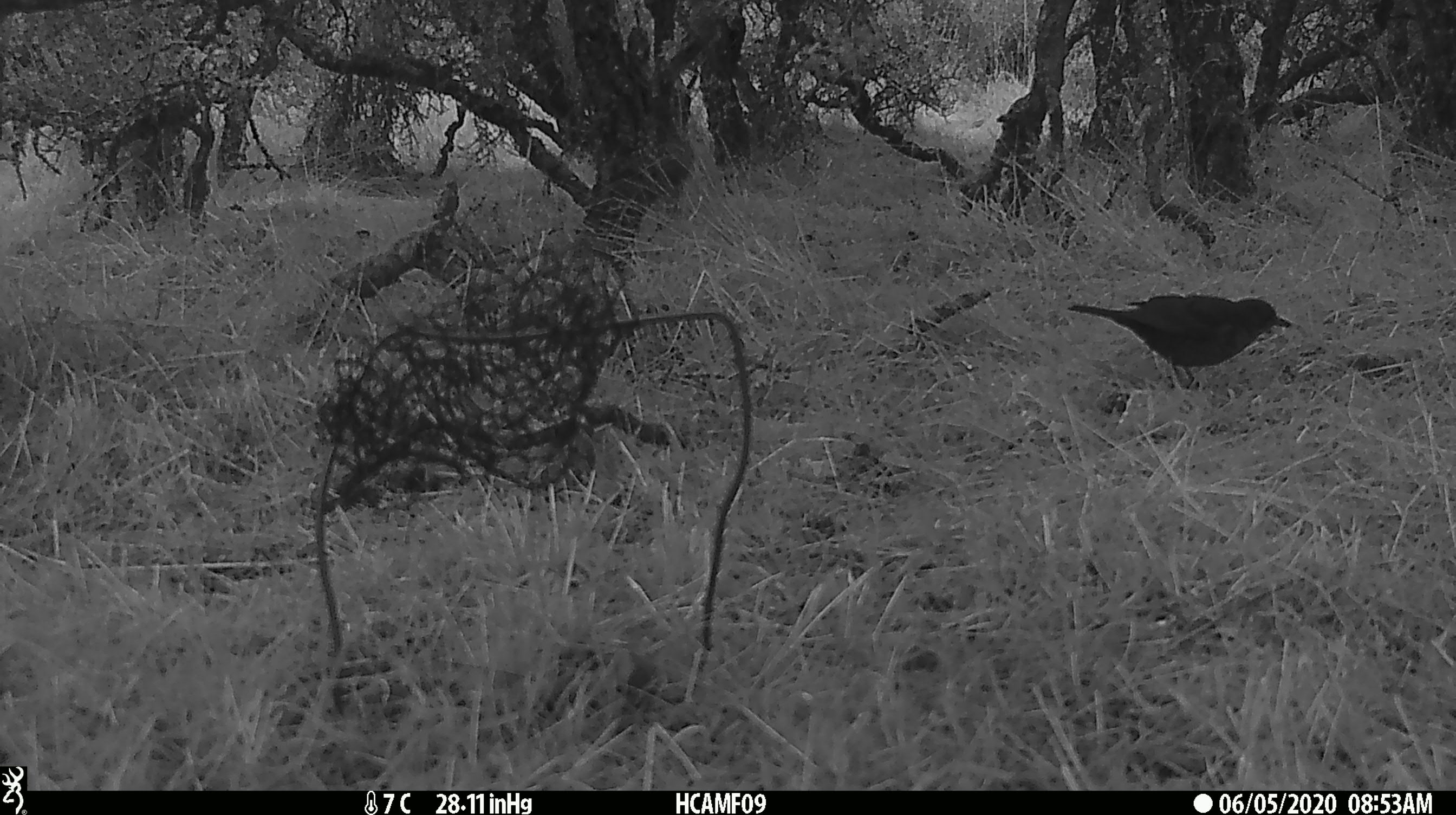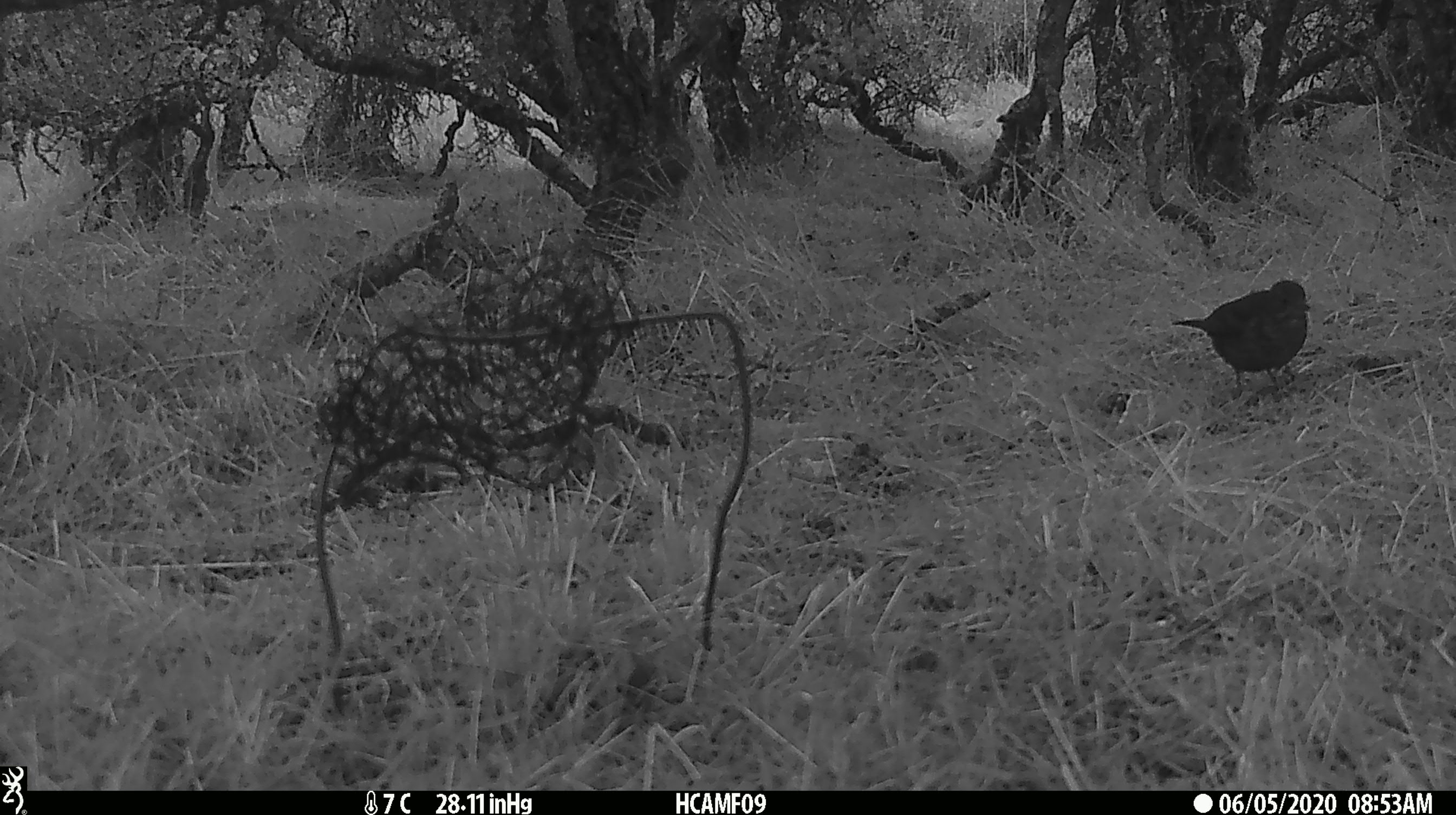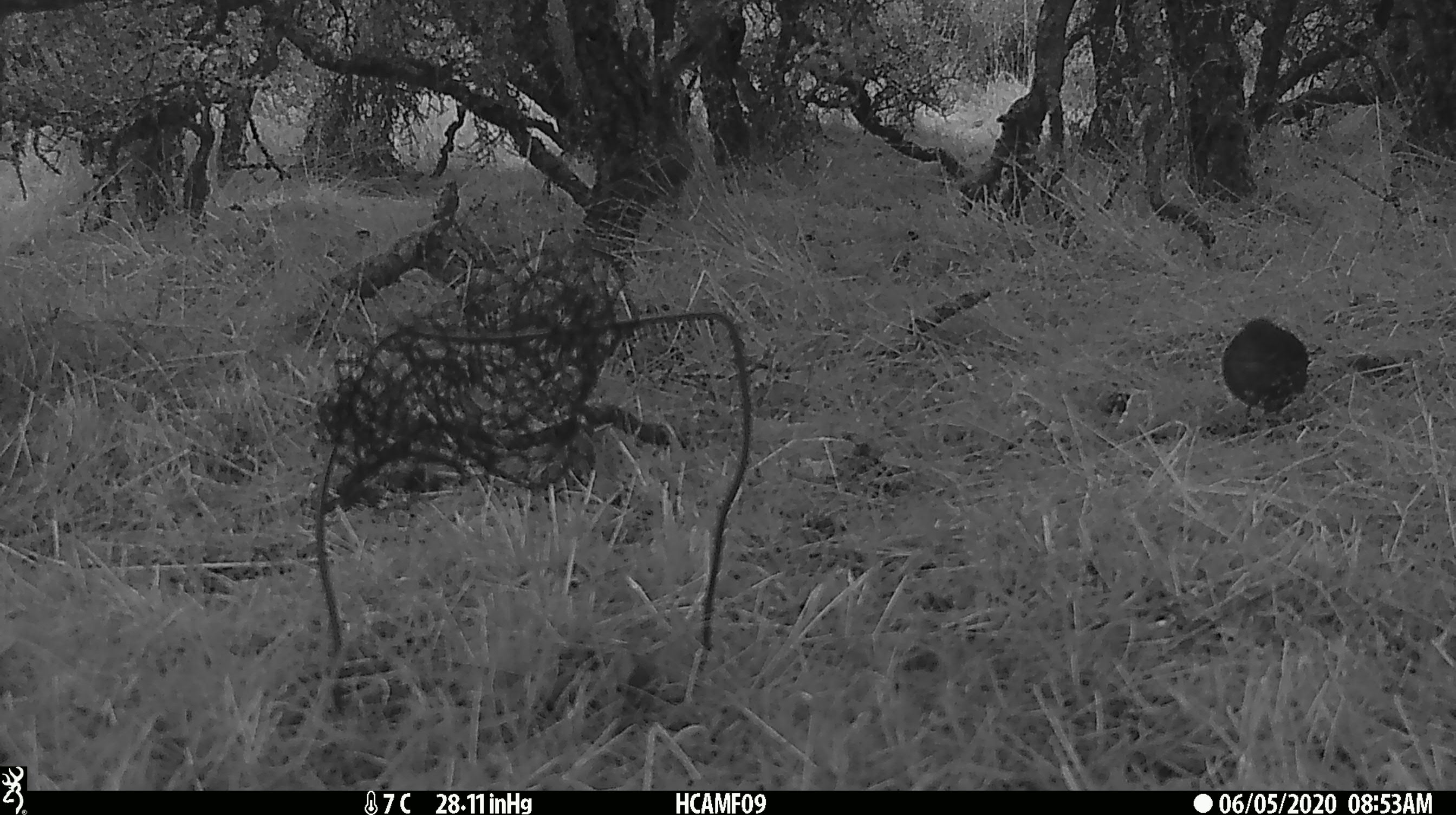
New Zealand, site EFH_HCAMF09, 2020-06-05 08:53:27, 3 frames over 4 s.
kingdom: Animalia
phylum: Chordata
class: Aves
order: Passeriformes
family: Turdidae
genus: Turdus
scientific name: Turdus merula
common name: eurasian blackbird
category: blackbird